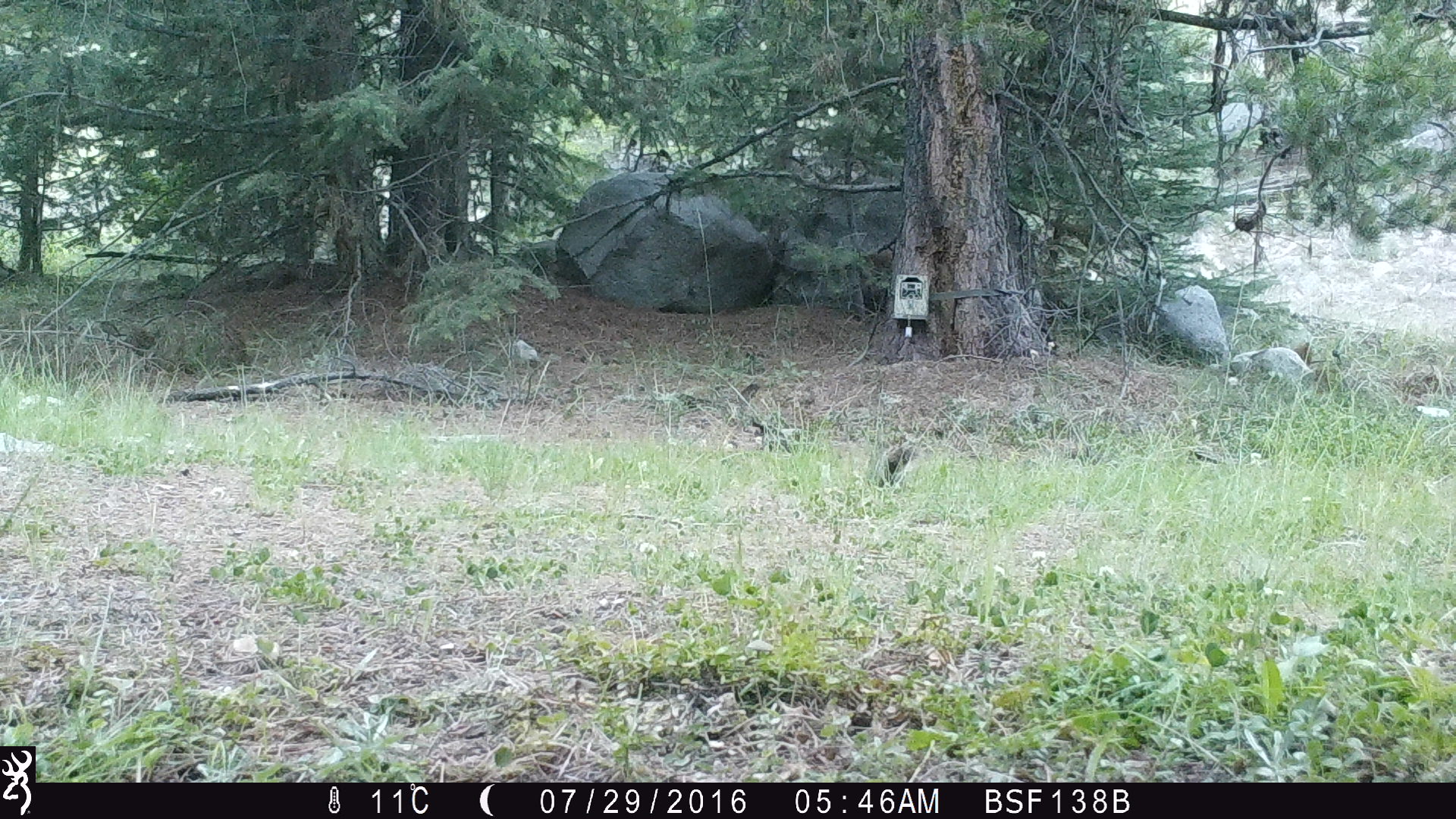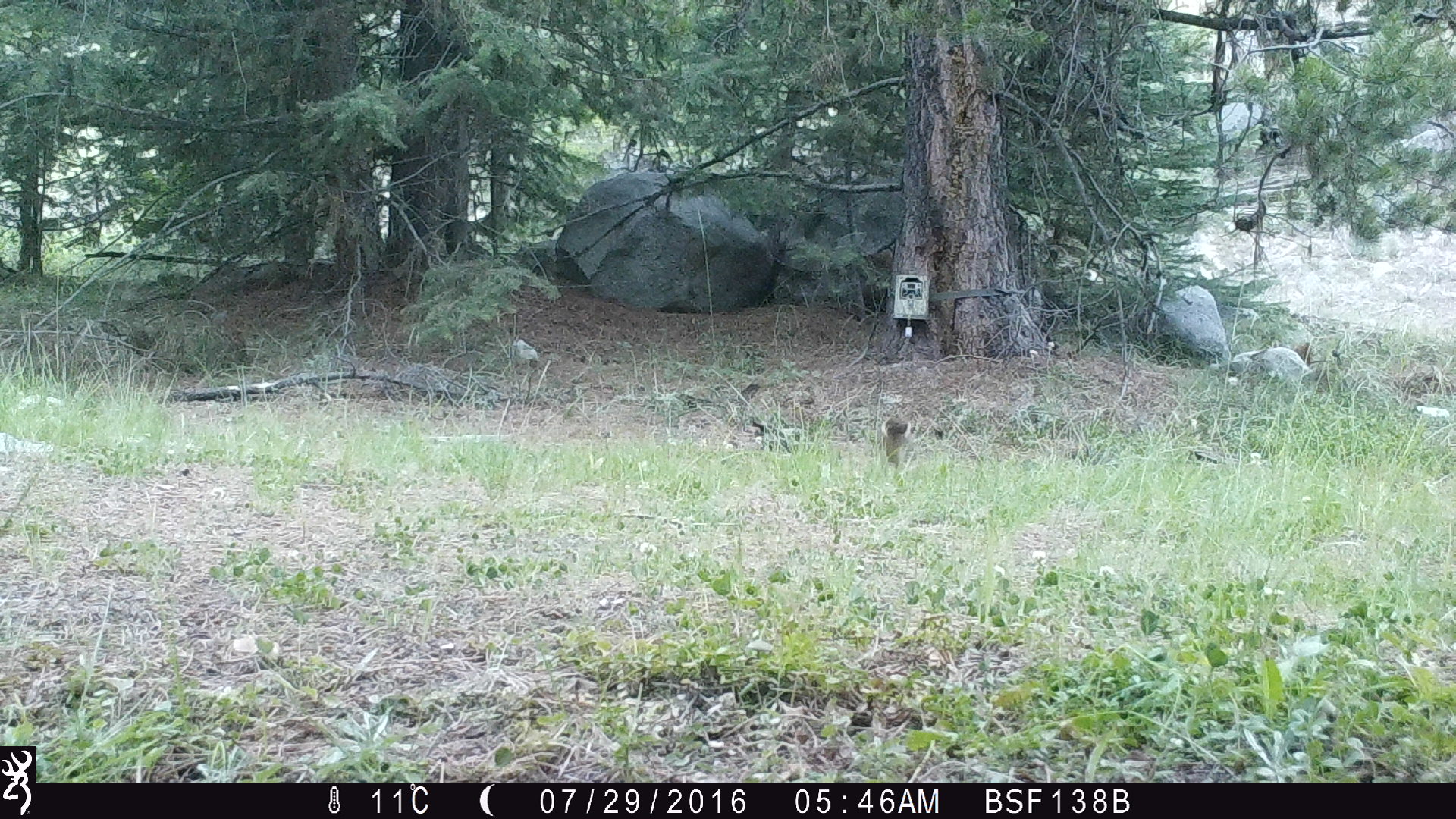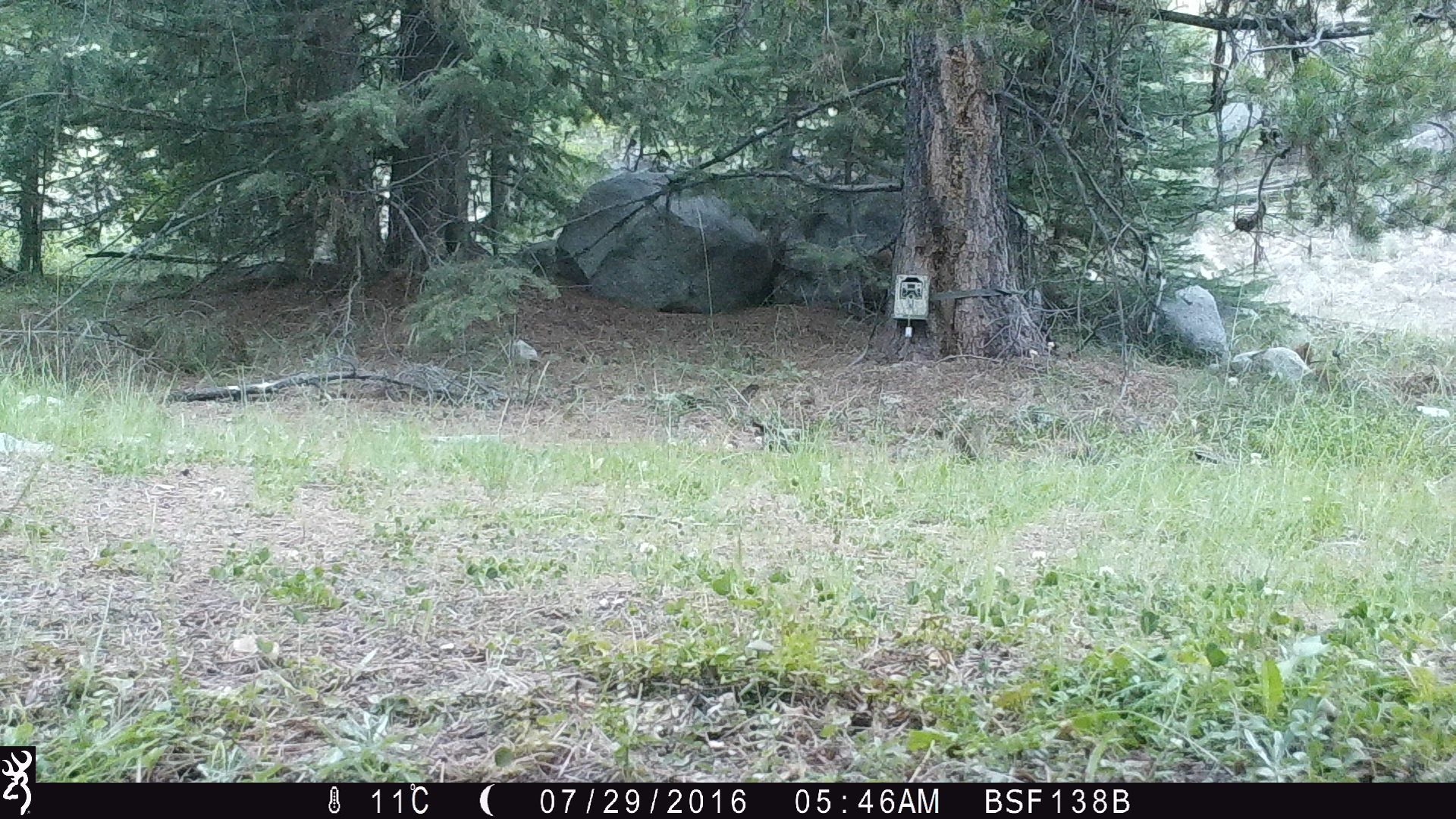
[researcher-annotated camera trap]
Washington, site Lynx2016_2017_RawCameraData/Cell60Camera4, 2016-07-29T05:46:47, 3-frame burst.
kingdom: Animalia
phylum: Chordata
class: Mammalia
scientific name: Mammalia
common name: small mammal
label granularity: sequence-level